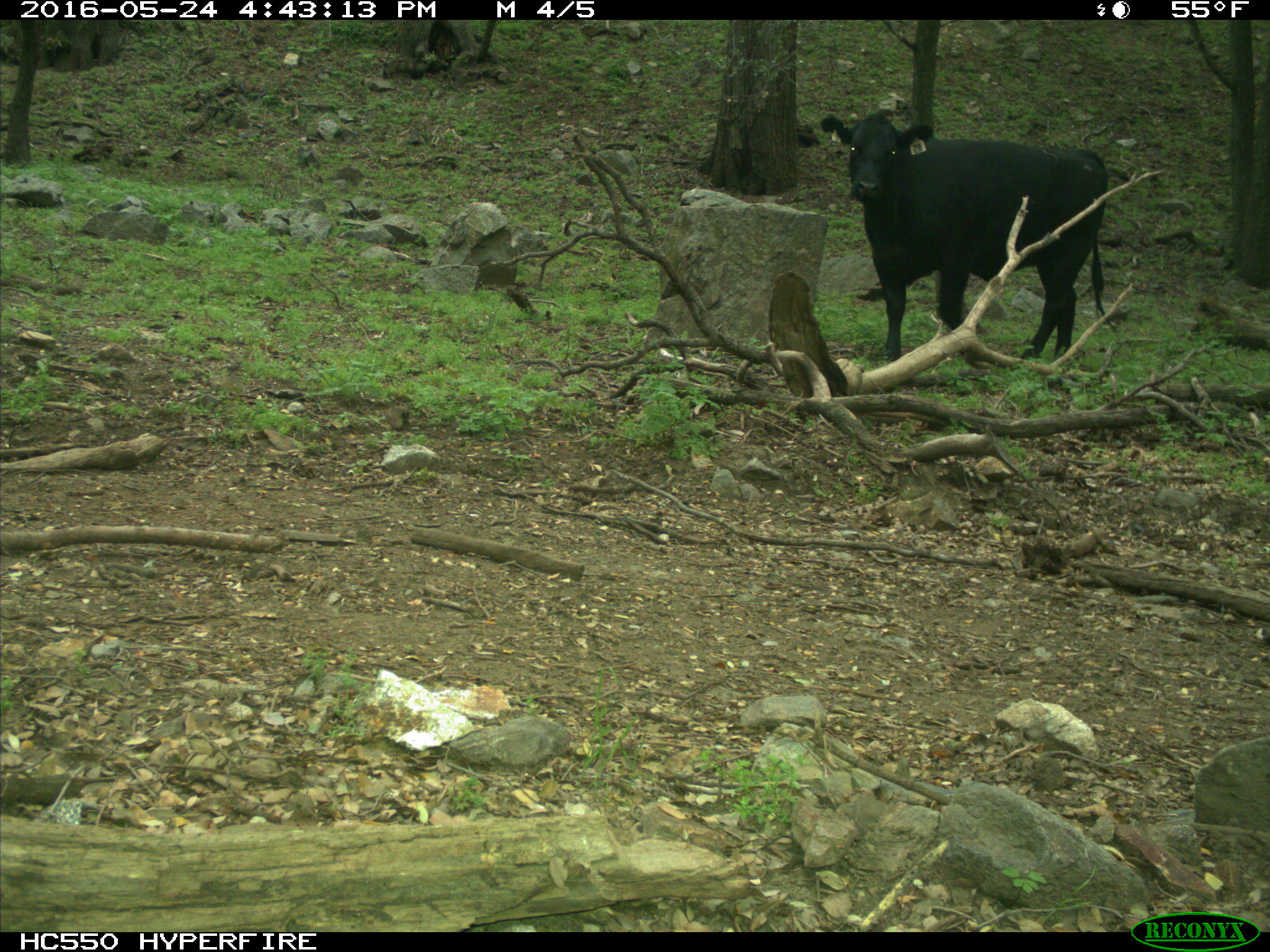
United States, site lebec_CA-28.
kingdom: Animalia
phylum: Chordata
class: Mammalia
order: Artiodactyla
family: Bovidae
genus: Bos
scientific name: Bos taurus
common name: domestic cow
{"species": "Bos taurus (domestic cow)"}